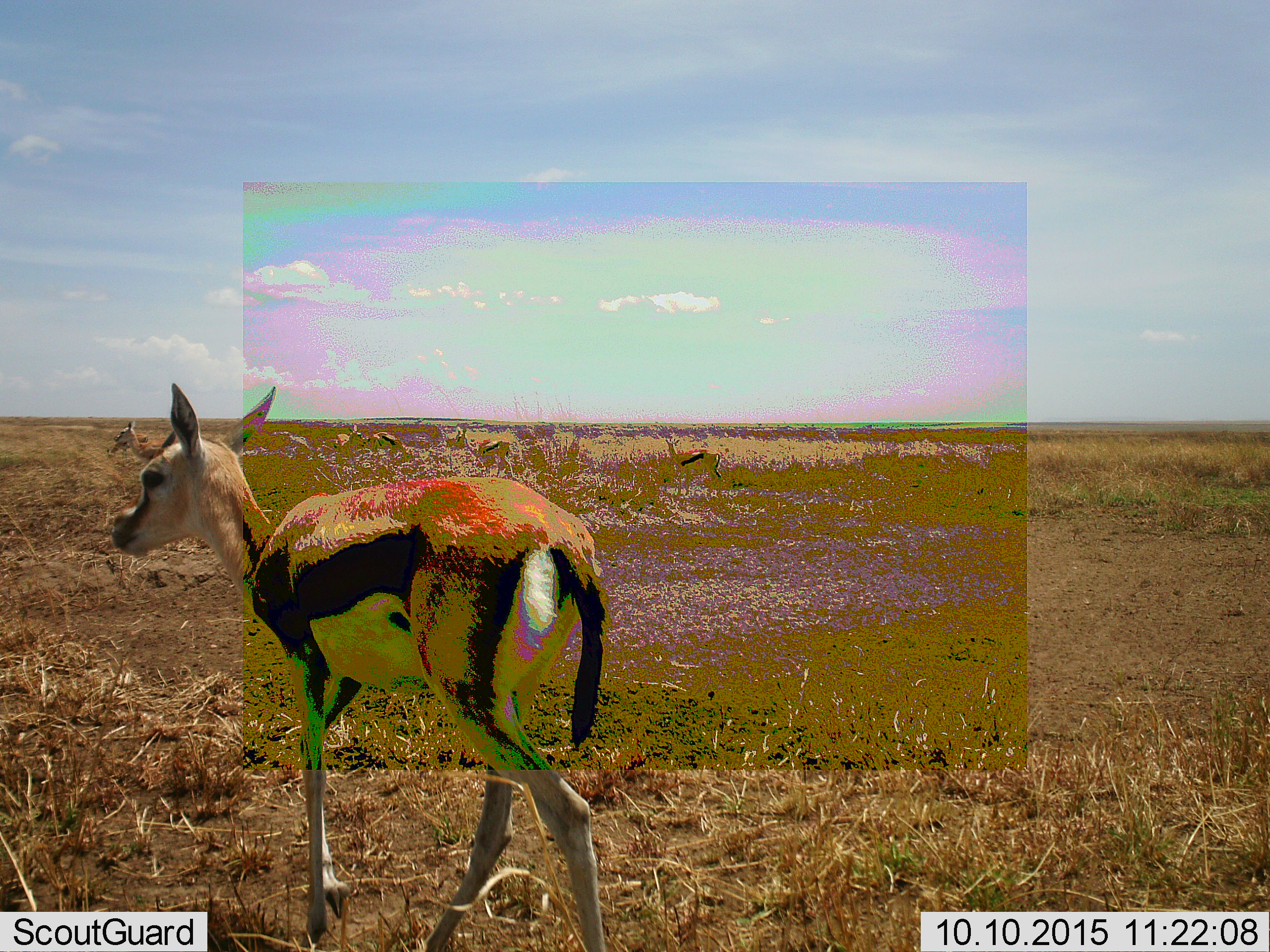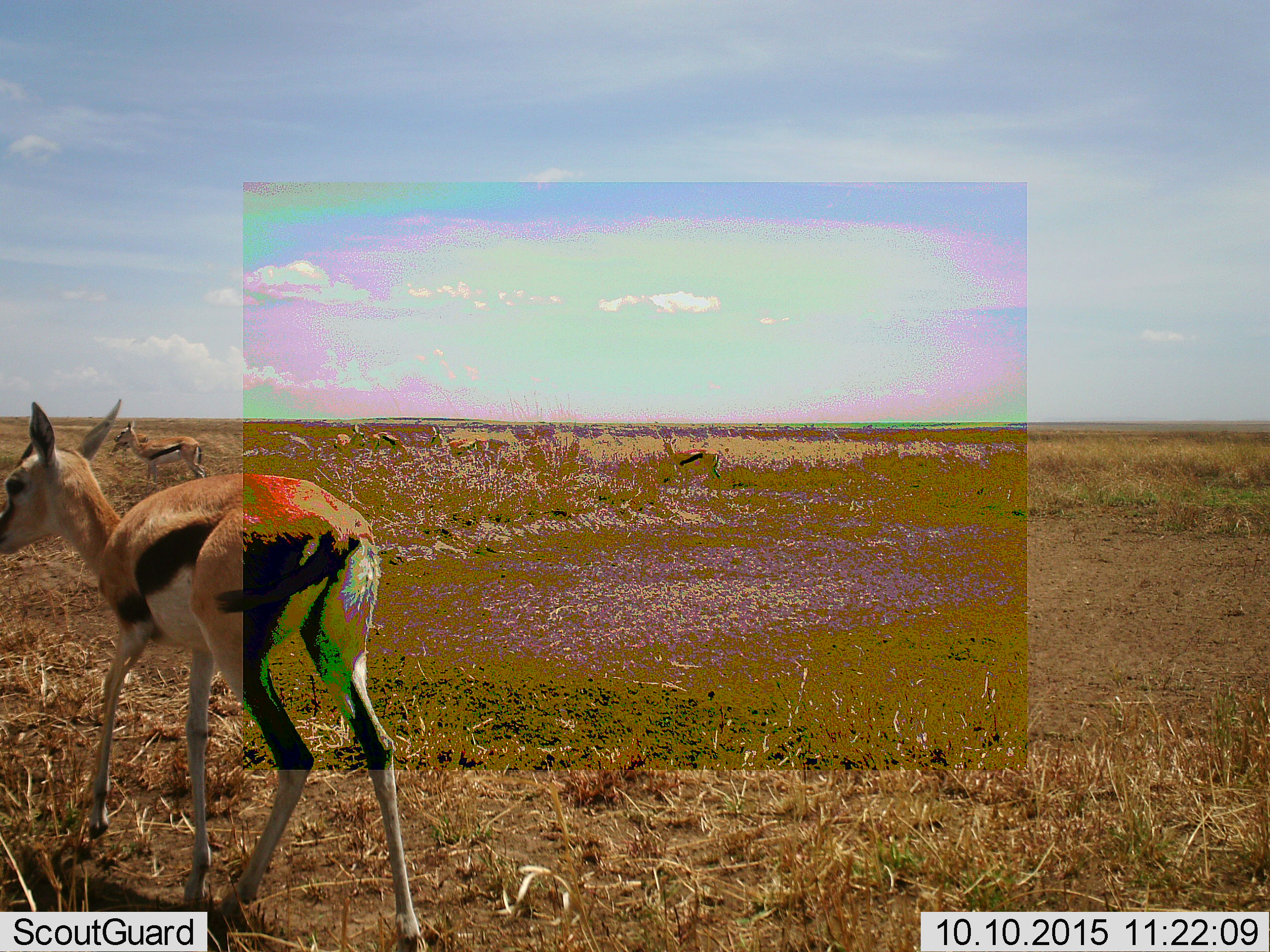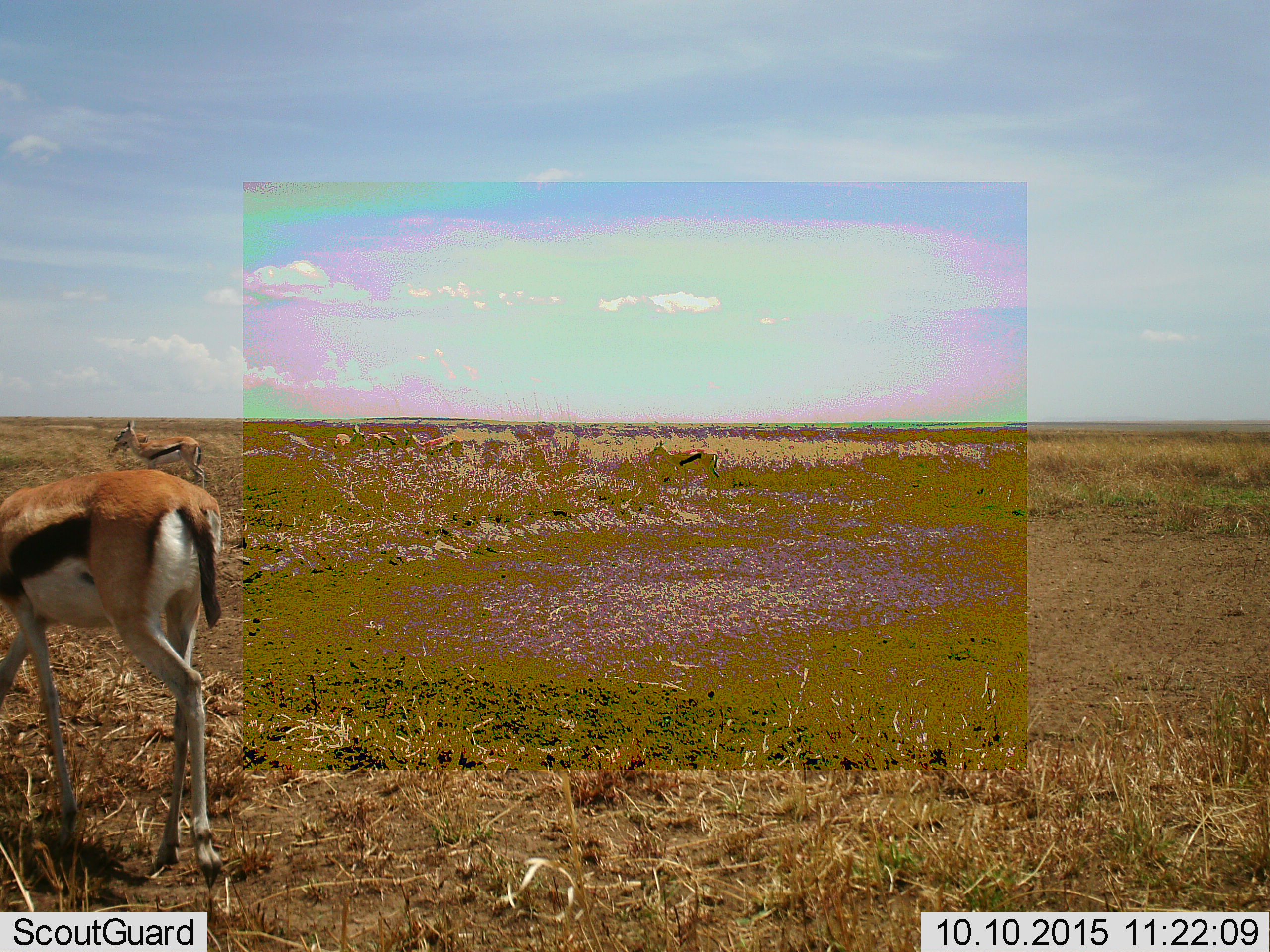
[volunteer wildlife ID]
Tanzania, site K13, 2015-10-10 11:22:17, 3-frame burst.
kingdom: Animalia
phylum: Chordata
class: Mammalia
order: Artiodactyla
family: Bovidae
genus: Eudorcas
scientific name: Eudorcas thomsonii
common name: thomson's gazelle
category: gazellethomsons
Gazellethomsons (thomson's gazelle) (Eudorcas thomsonii), count 7. Behavior (volunteer vote fractions): standing 67%, resting 0%, moving 100%, interacting 11%. Young present (vote fraction): 0%. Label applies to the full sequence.